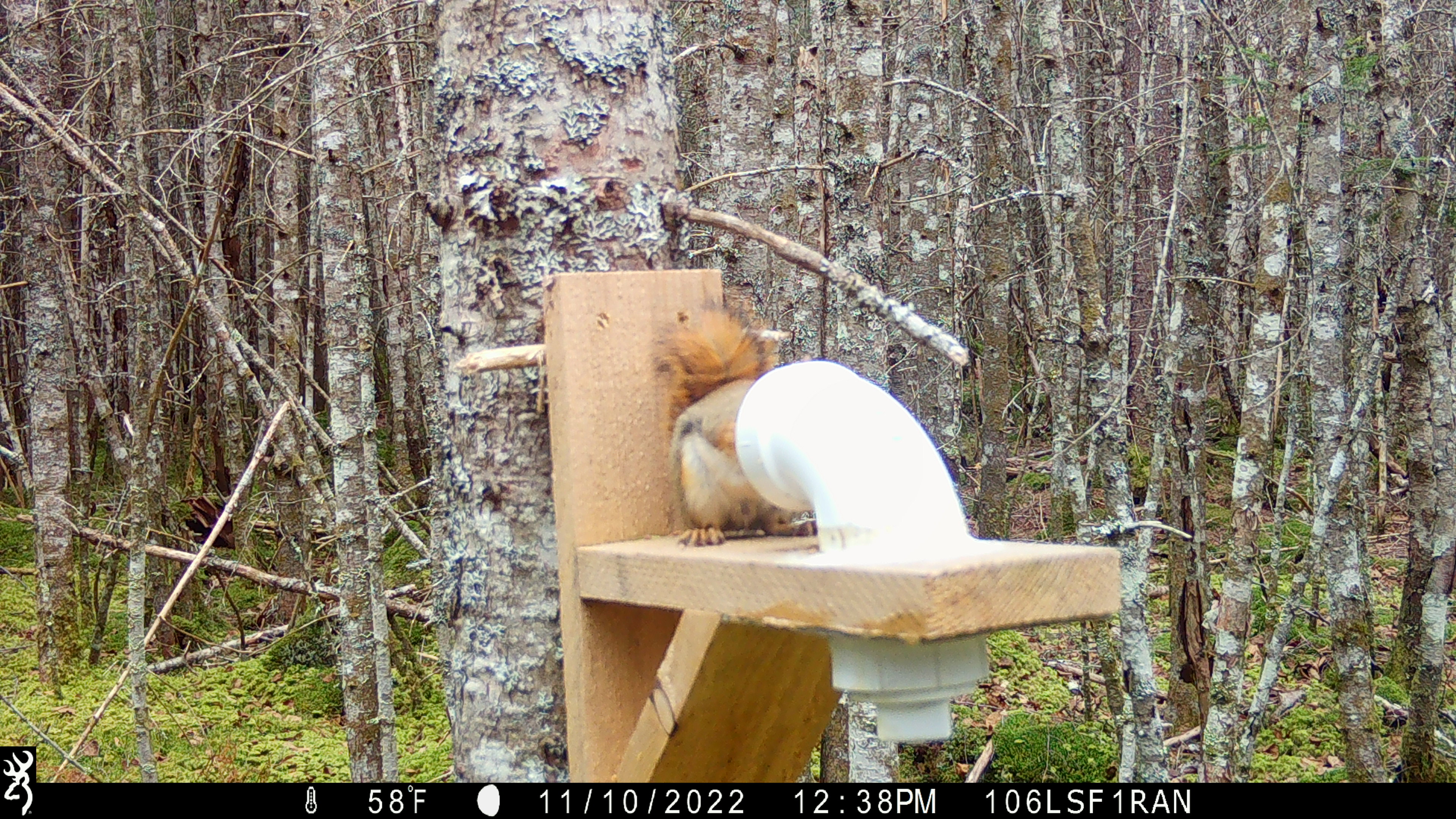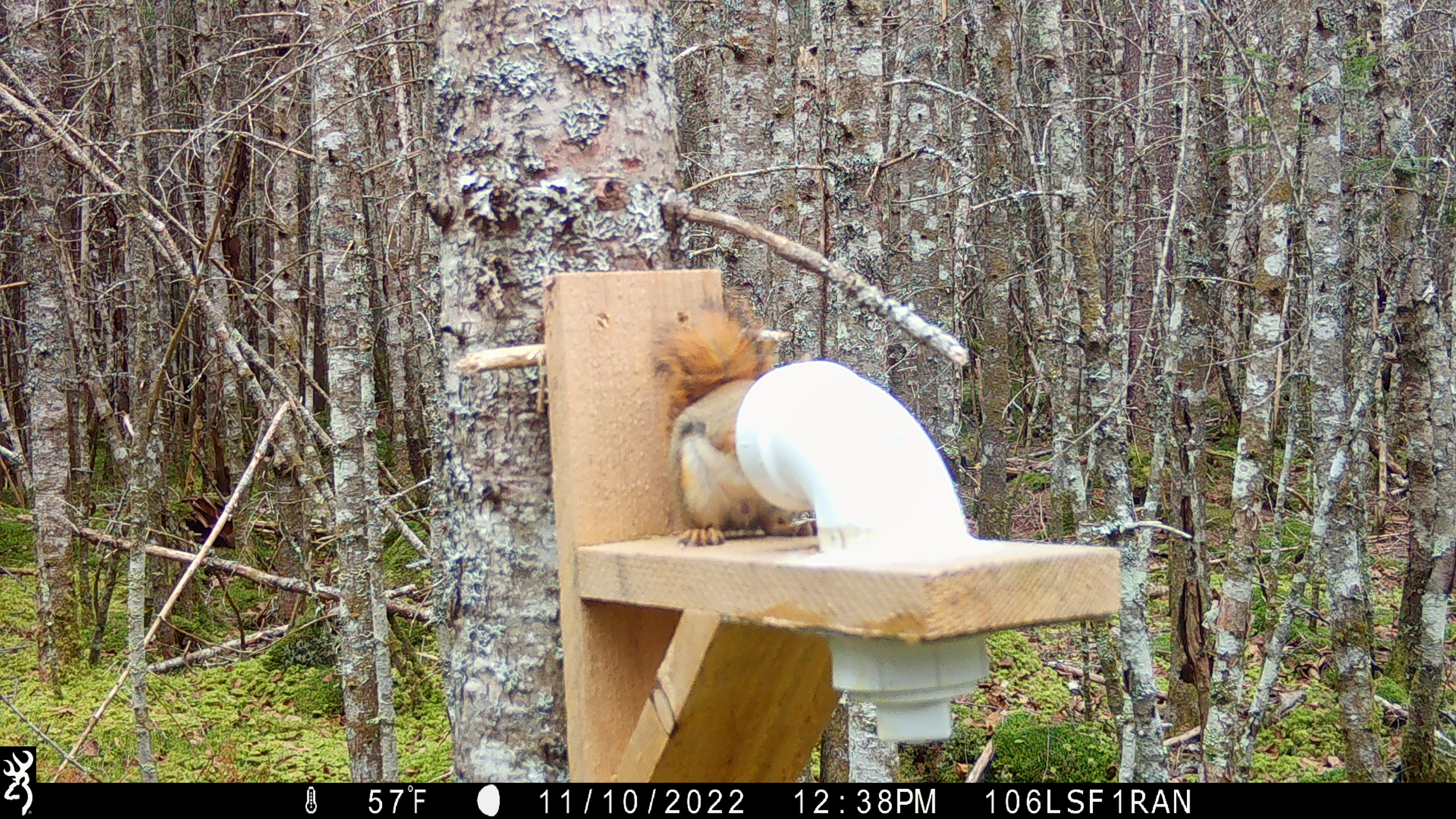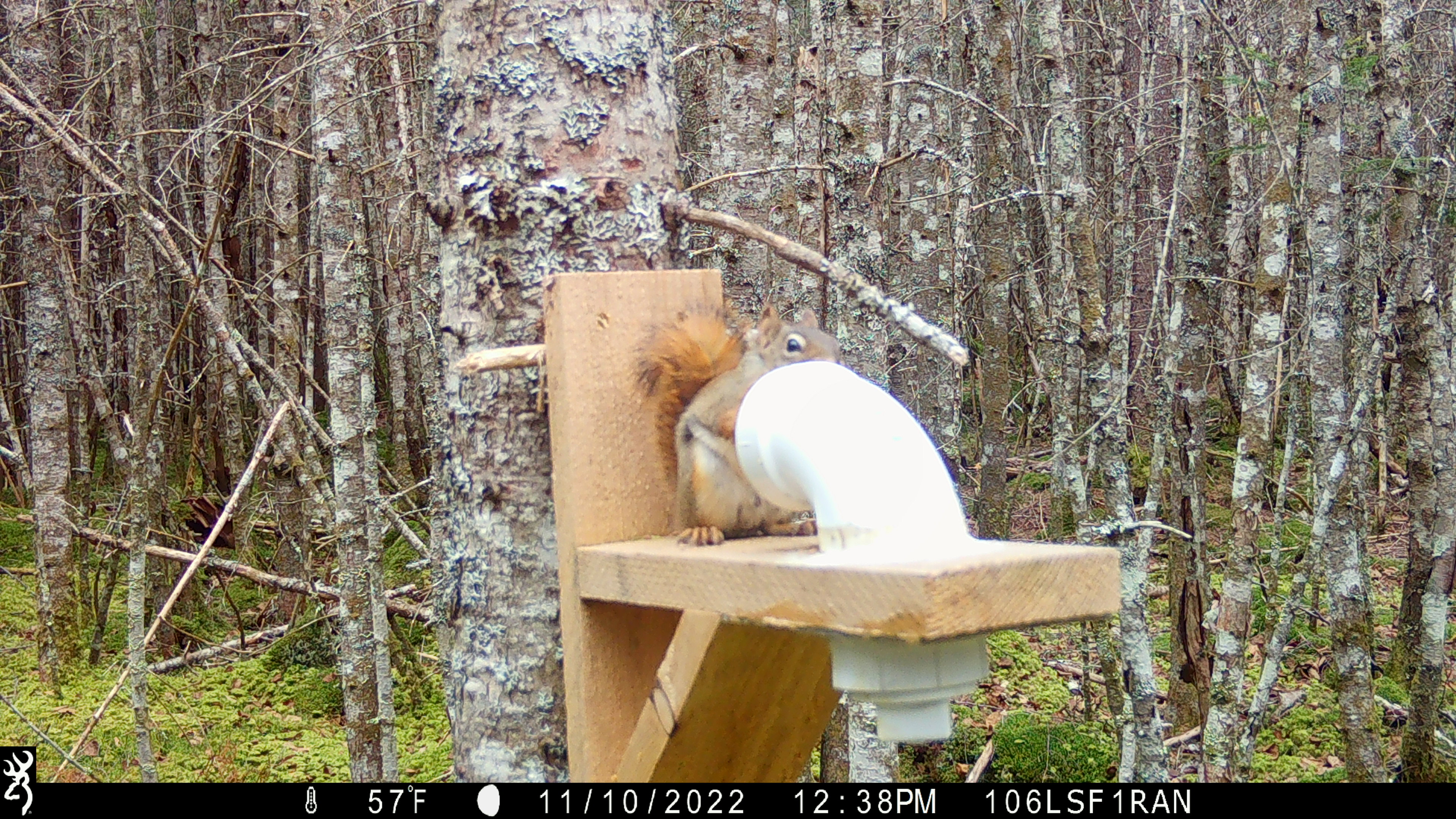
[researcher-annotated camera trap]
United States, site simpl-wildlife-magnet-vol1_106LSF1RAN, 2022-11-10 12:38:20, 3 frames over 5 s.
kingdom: Animalia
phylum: Chordata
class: Mammalia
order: Rodentia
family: Sciuridae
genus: Tamiasciurus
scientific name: Tamiasciurus hudsonicus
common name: red squirrel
Red squirrel (Tamiasciurus hudsonicus).